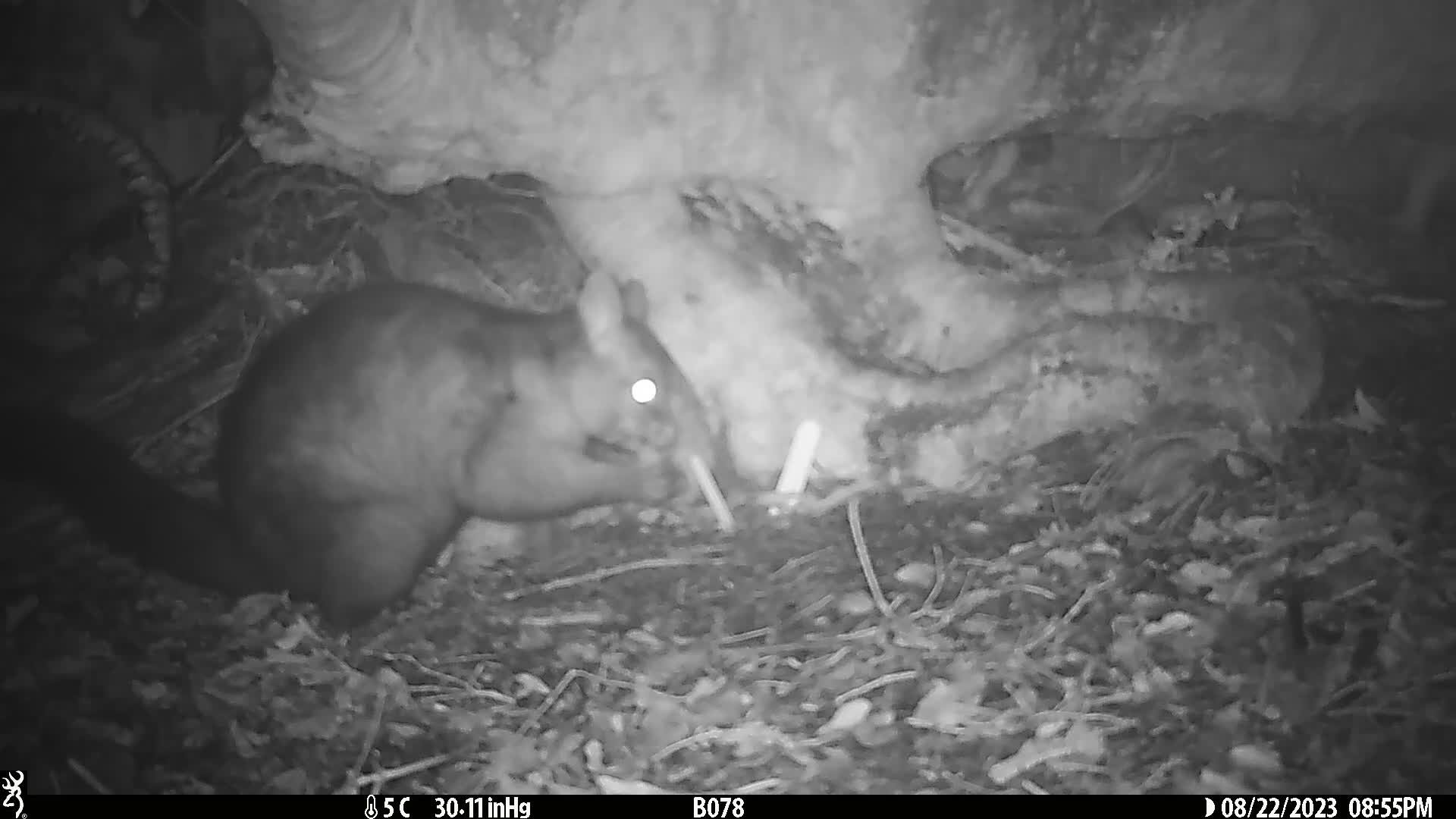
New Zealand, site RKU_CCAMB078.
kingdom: Animalia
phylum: Chordata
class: Mammalia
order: Diprotodontia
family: Phalangeridae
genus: Trichosurus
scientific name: Trichosurus vulpecula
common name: common brushtail possum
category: possum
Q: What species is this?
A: Possum (common brushtail possum) (Trichosurus vulpecula).